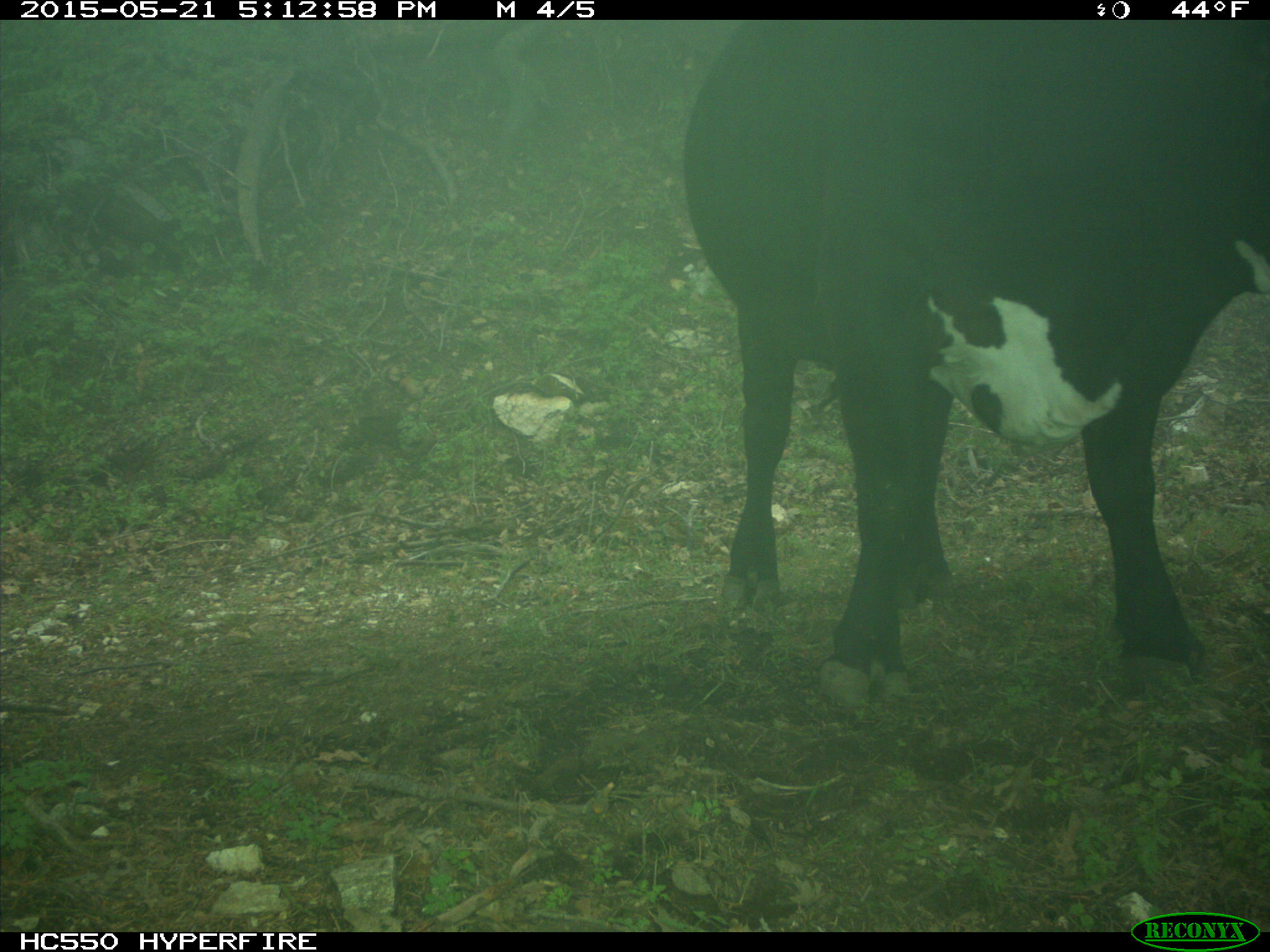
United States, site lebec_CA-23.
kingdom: Animalia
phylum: Chordata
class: Mammalia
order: Artiodactyla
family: Bovidae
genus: Bos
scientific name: Bos taurus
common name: domestic cow